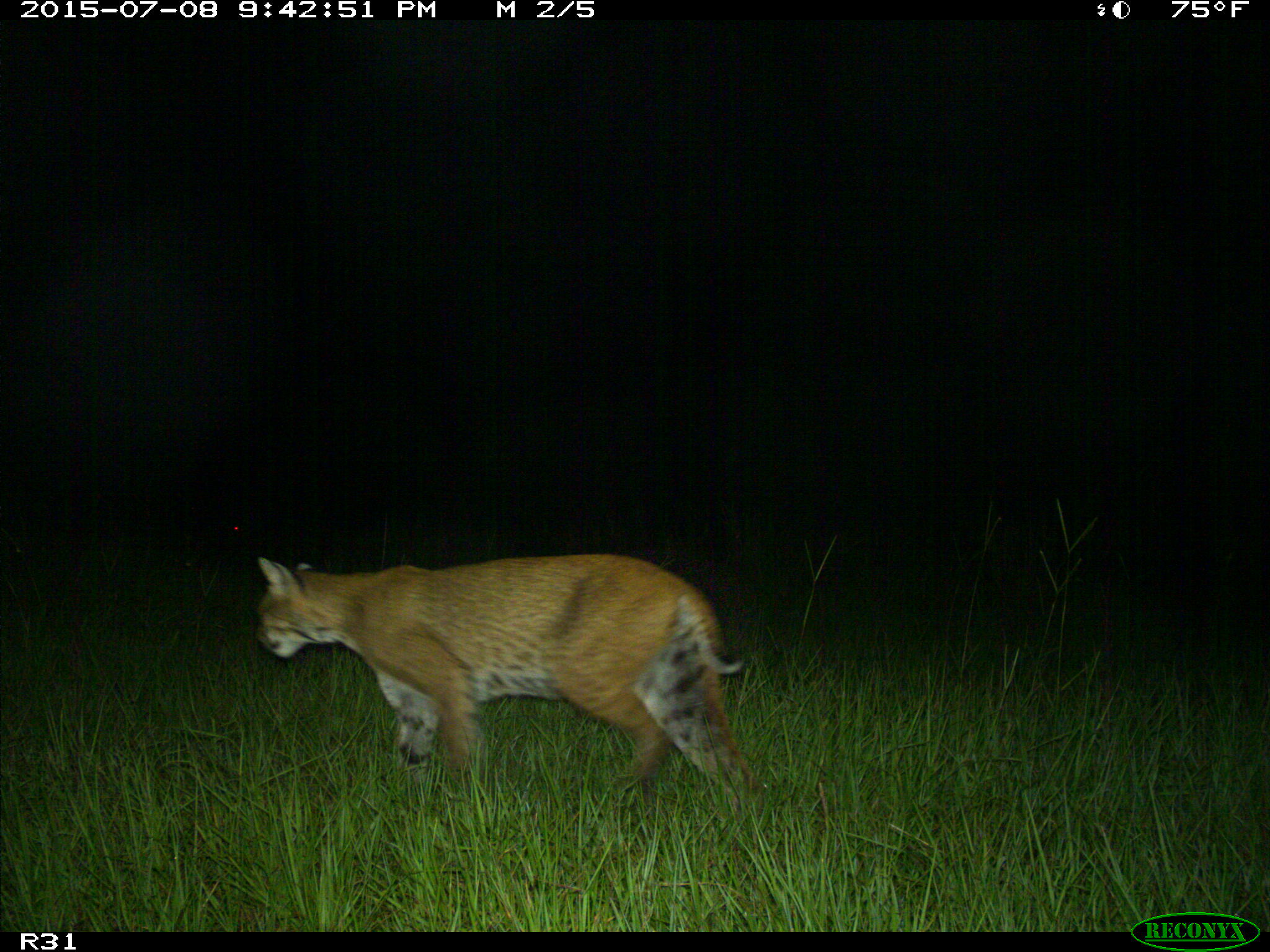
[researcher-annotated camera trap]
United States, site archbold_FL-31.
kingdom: Animalia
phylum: Chordata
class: Mammalia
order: Carnivora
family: Felidae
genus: Lynx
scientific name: Lynx rufus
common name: bobcat